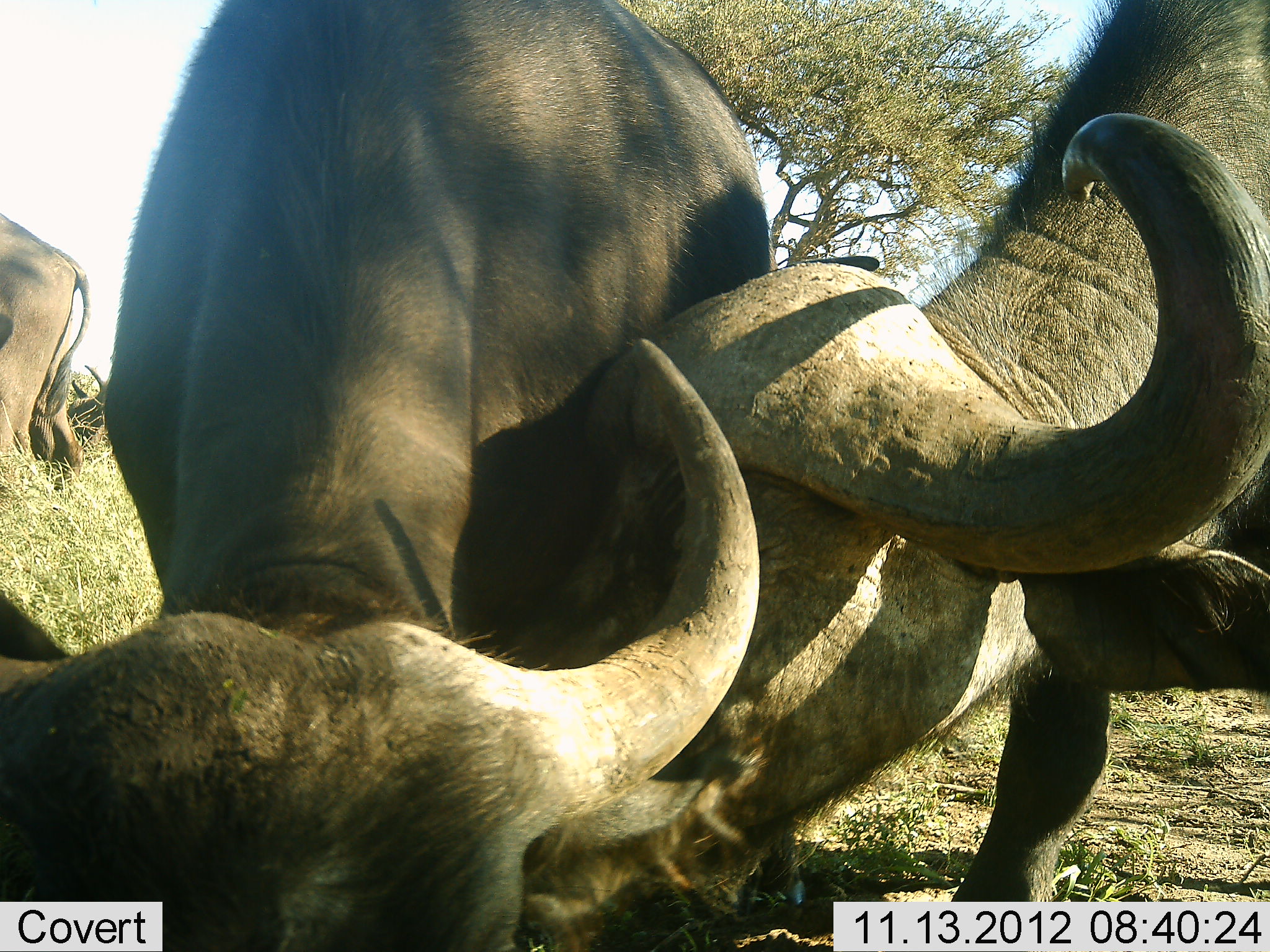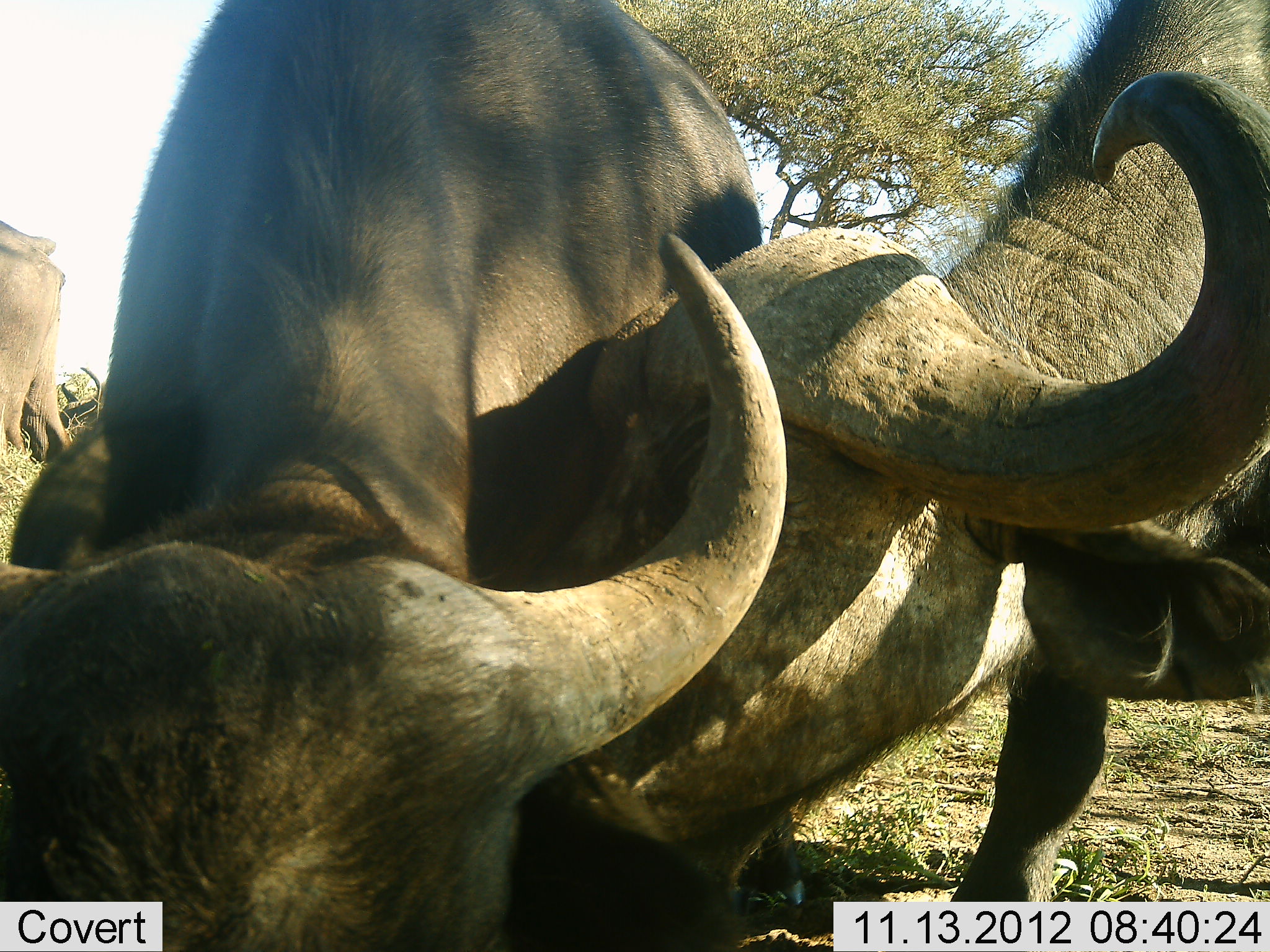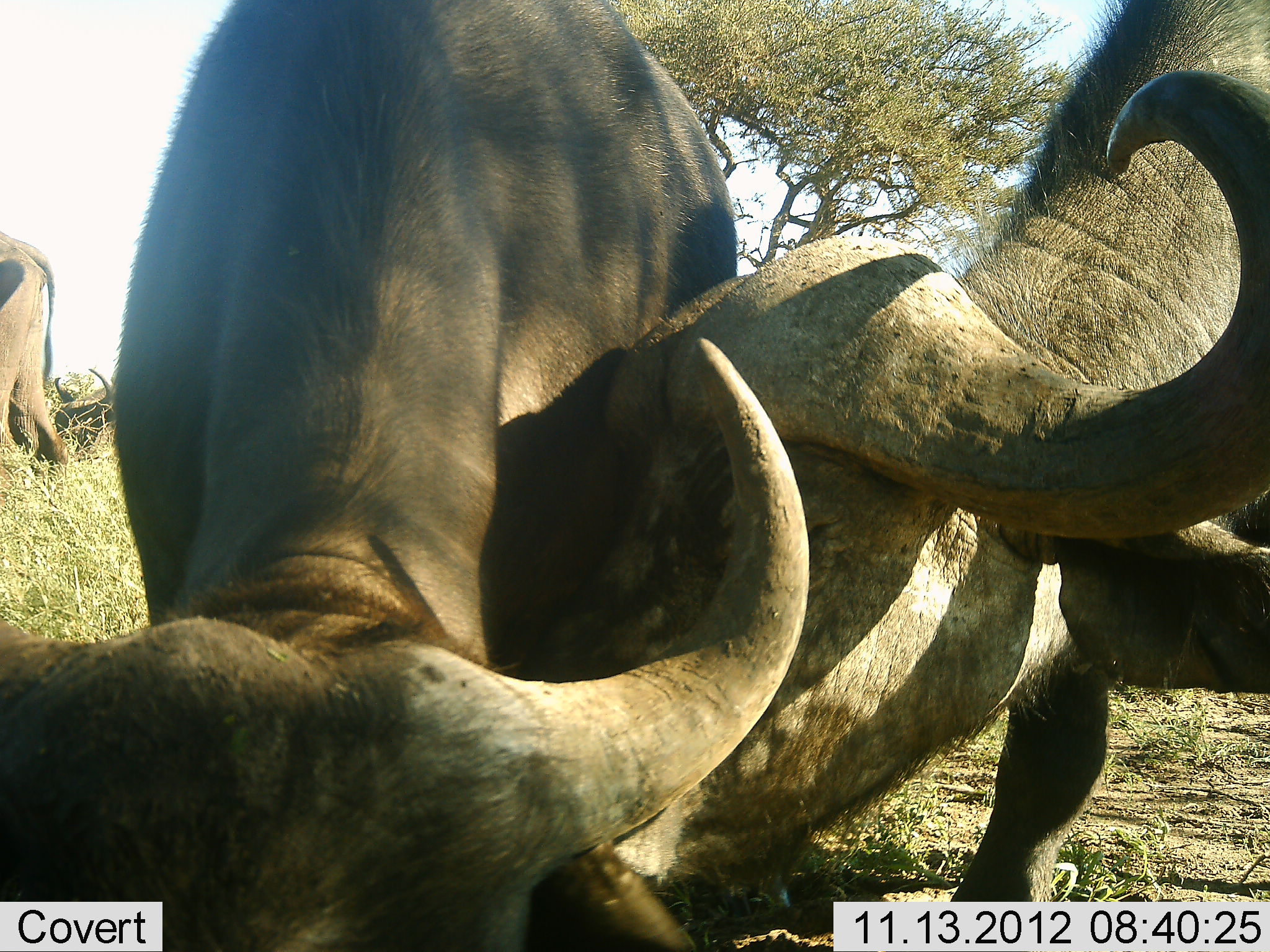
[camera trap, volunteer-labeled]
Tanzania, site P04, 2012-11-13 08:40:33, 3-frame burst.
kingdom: Animalia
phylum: Chordata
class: Mammalia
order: Artiodactyla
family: Bovidae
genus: Syncerus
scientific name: Syncerus caffer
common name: cape buffalo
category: buffalo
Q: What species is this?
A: Buffalo (cape buffalo) (Syncerus caffer).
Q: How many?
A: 4.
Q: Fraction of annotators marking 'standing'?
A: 50%.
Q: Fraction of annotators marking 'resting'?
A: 10%.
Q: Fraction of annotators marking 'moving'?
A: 30%.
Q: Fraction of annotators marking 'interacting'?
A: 80%.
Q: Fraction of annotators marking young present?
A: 0%.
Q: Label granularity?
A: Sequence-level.